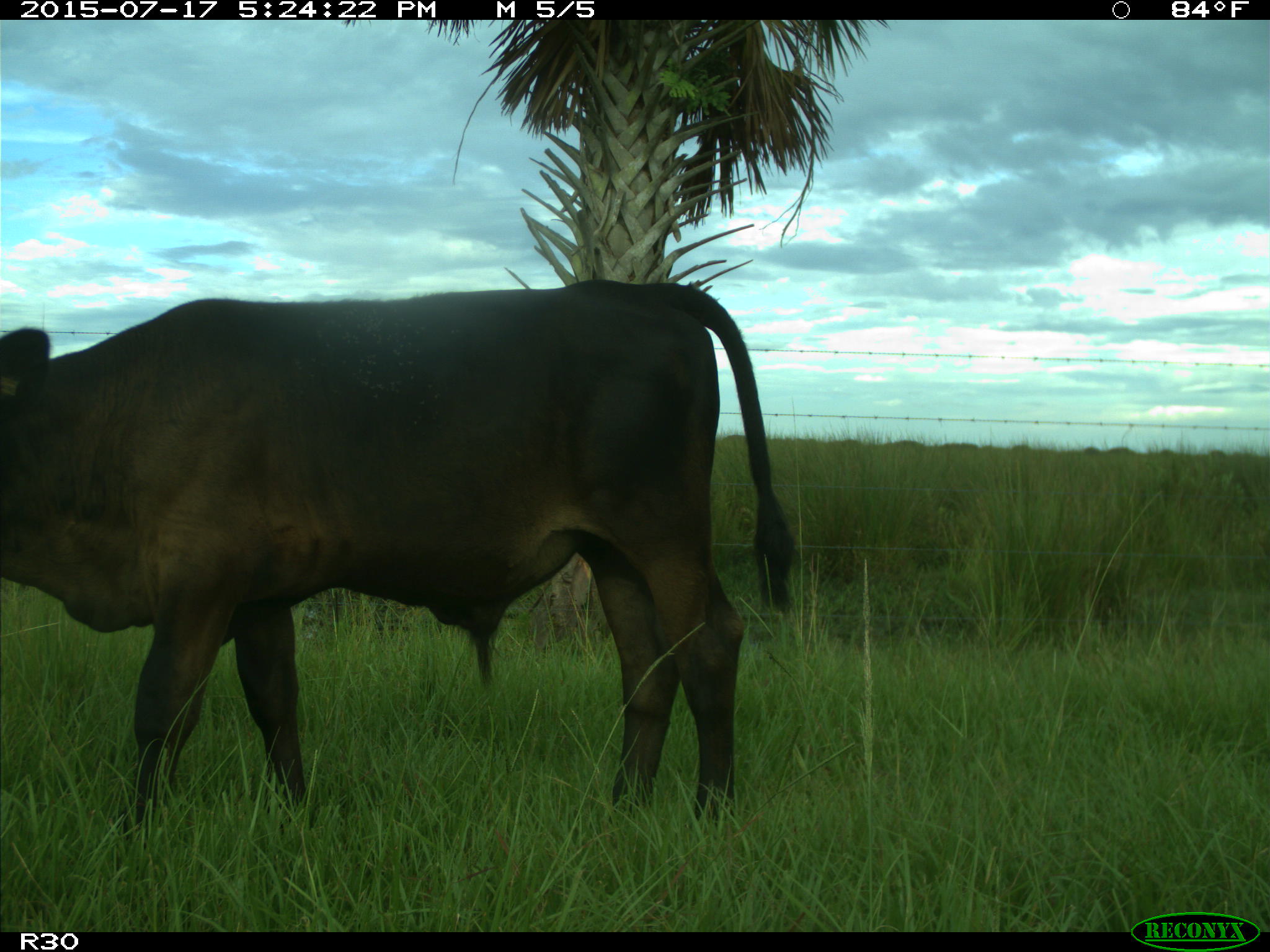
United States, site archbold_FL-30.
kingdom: Animalia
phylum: Chordata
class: Mammalia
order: Artiodactyla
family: Bovidae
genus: Bos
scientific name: Bos taurus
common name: domestic cow